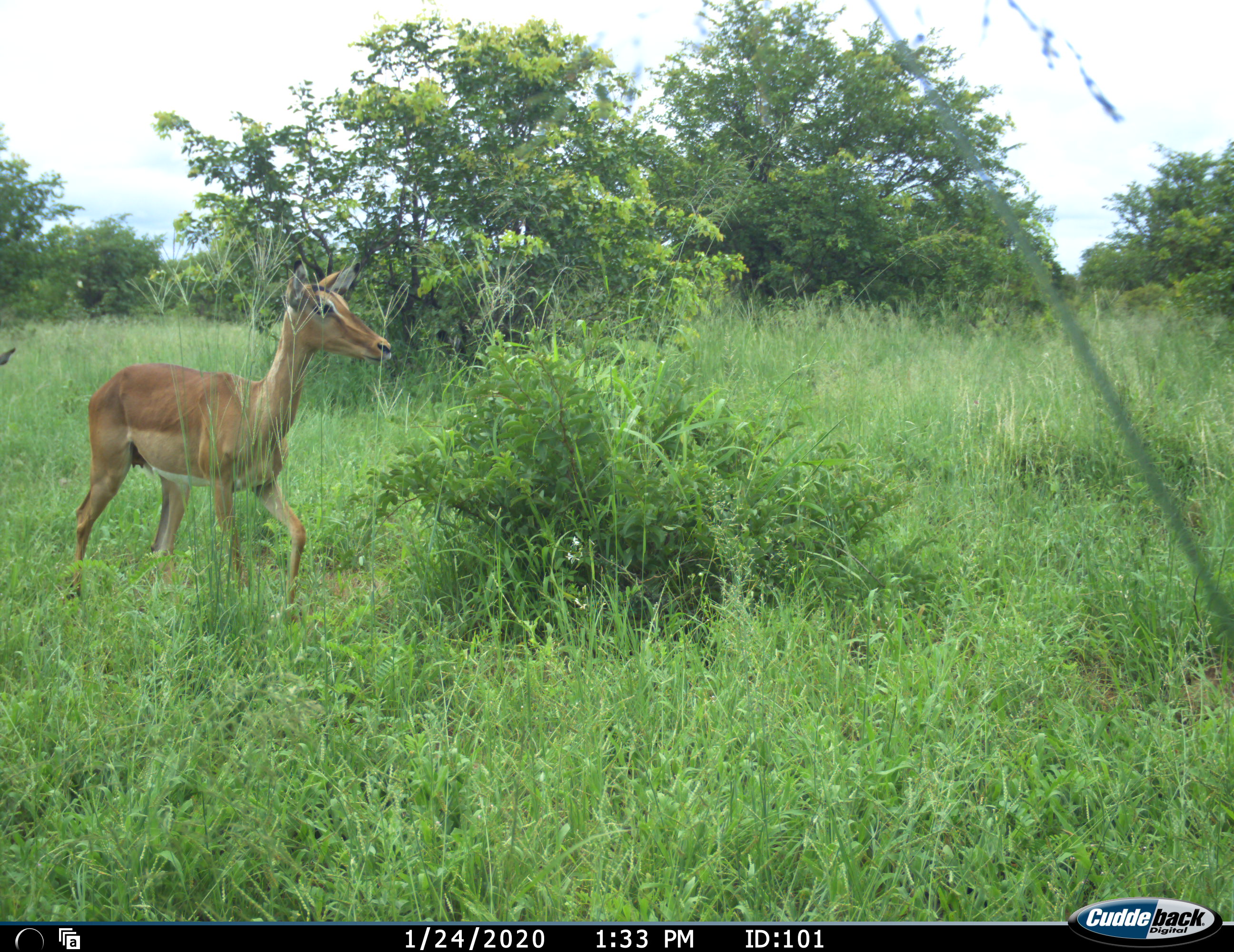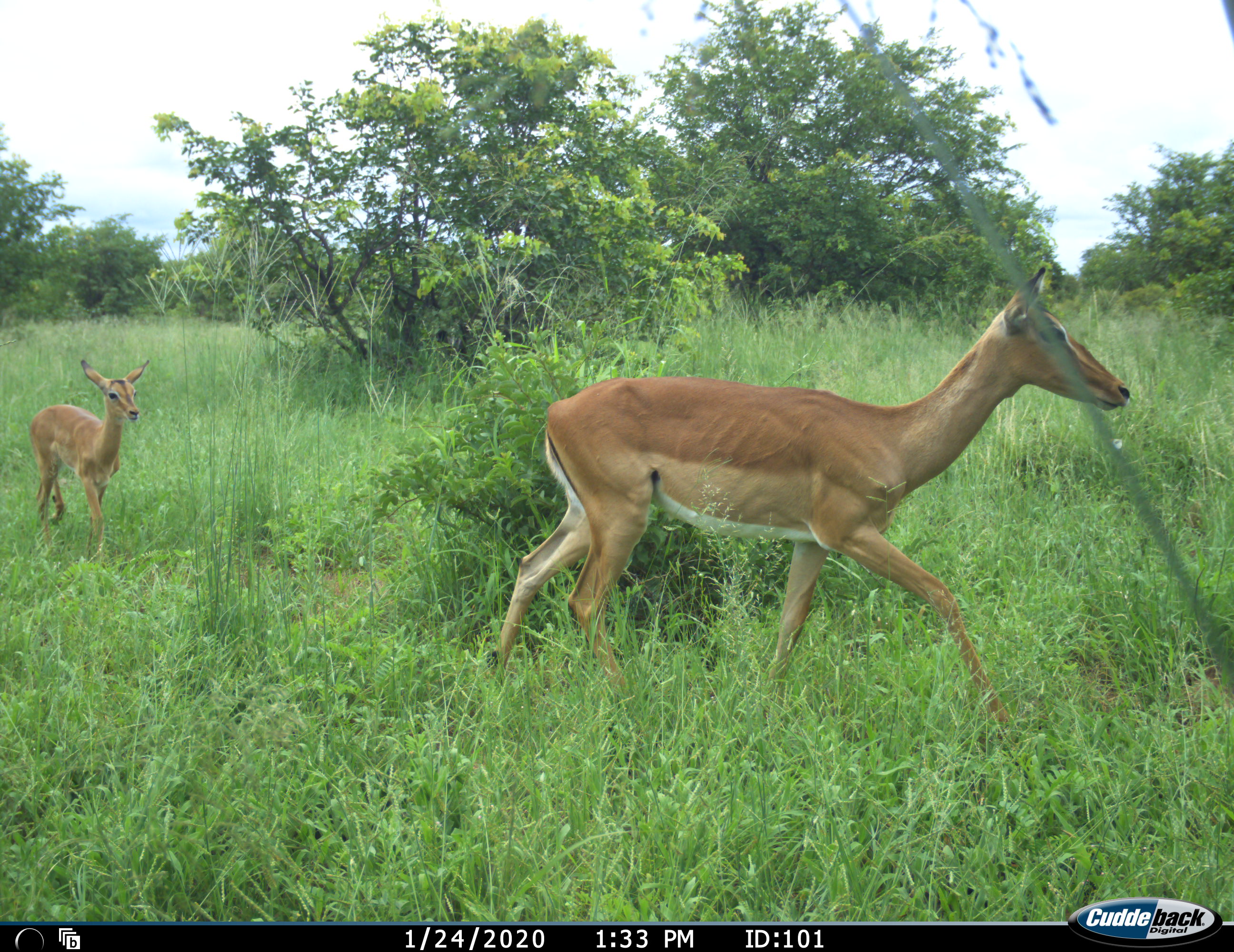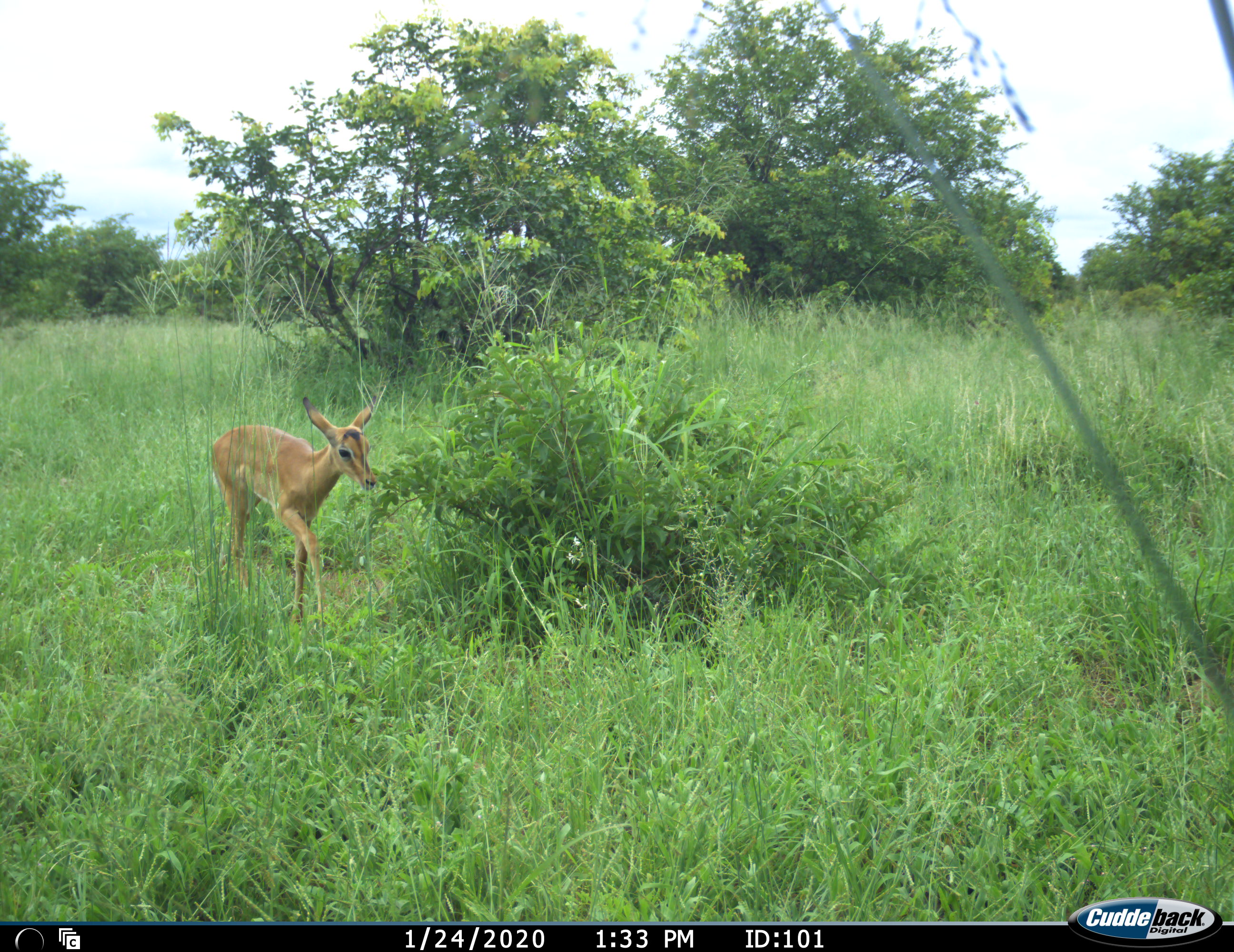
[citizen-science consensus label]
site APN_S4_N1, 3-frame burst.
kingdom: Animalia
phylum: Chordata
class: Mammalia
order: Artiodactyla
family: Bovidae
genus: Aepyceros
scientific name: Aepyceros melampus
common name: impala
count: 2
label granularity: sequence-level